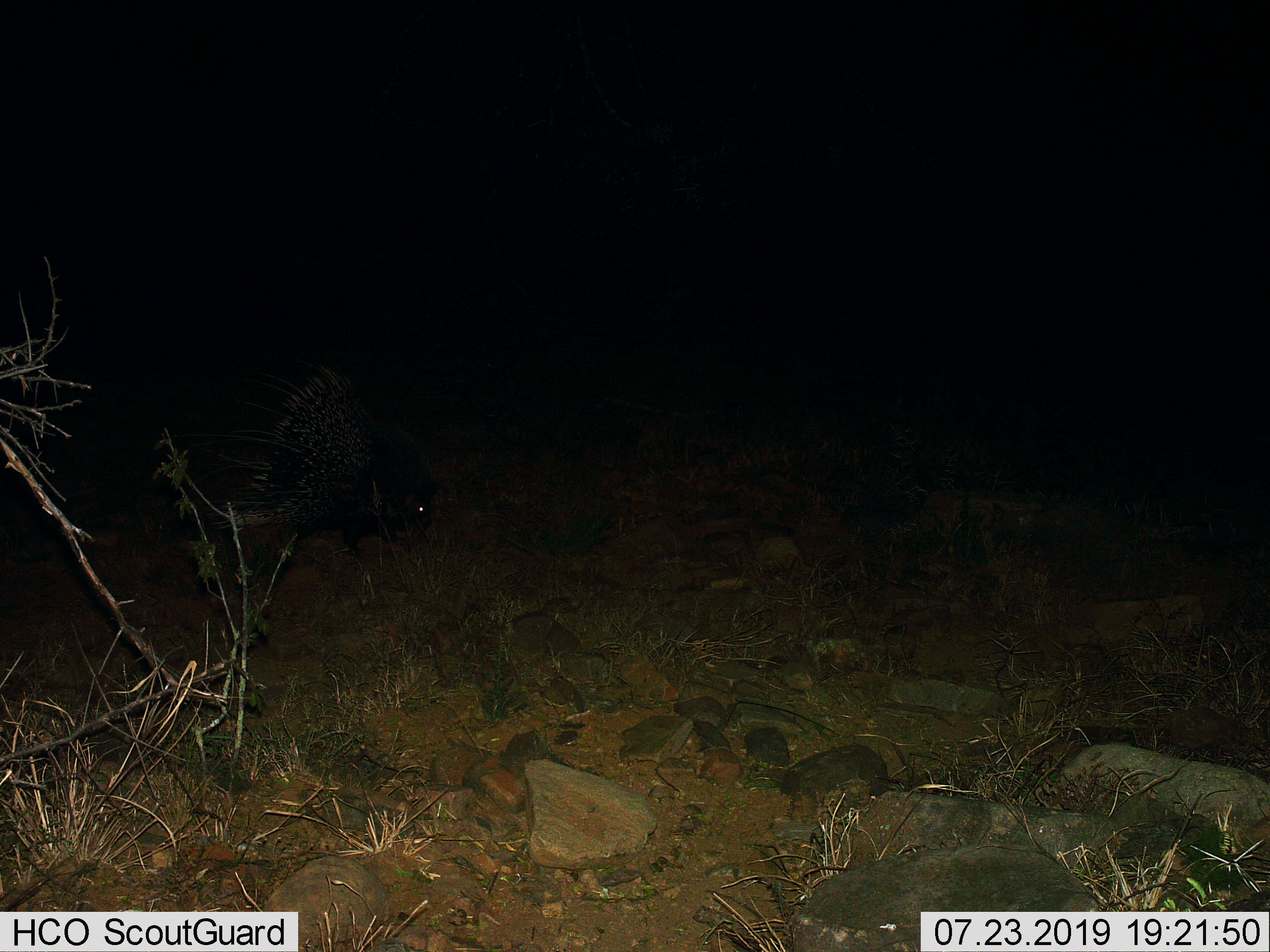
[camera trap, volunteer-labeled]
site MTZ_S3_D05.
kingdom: Animalia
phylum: Chordata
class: Mammalia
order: Rodentia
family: Hystricidae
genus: Hystrix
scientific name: Hystrix cristata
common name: crested porcupine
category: porcupine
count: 1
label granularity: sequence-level